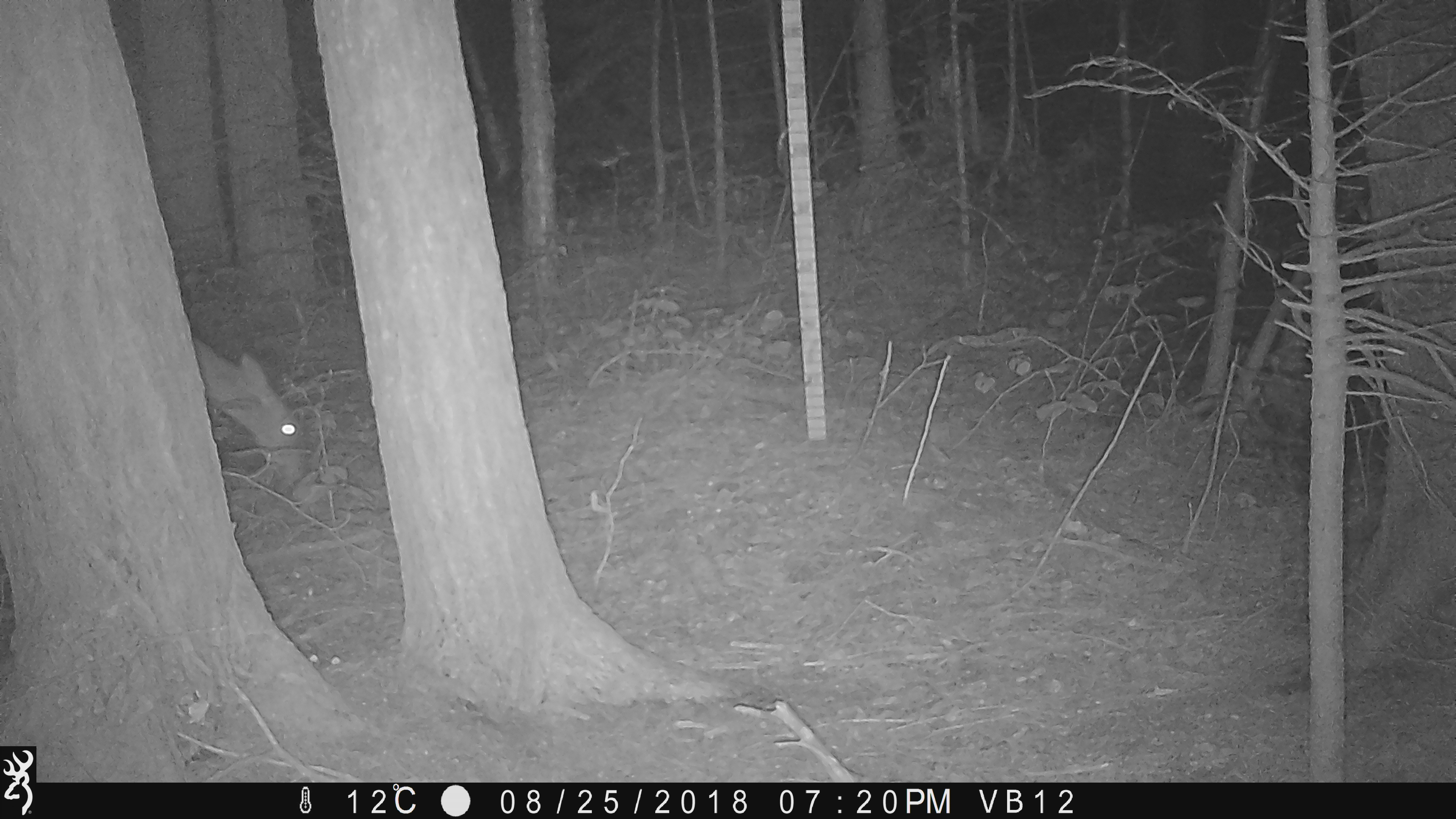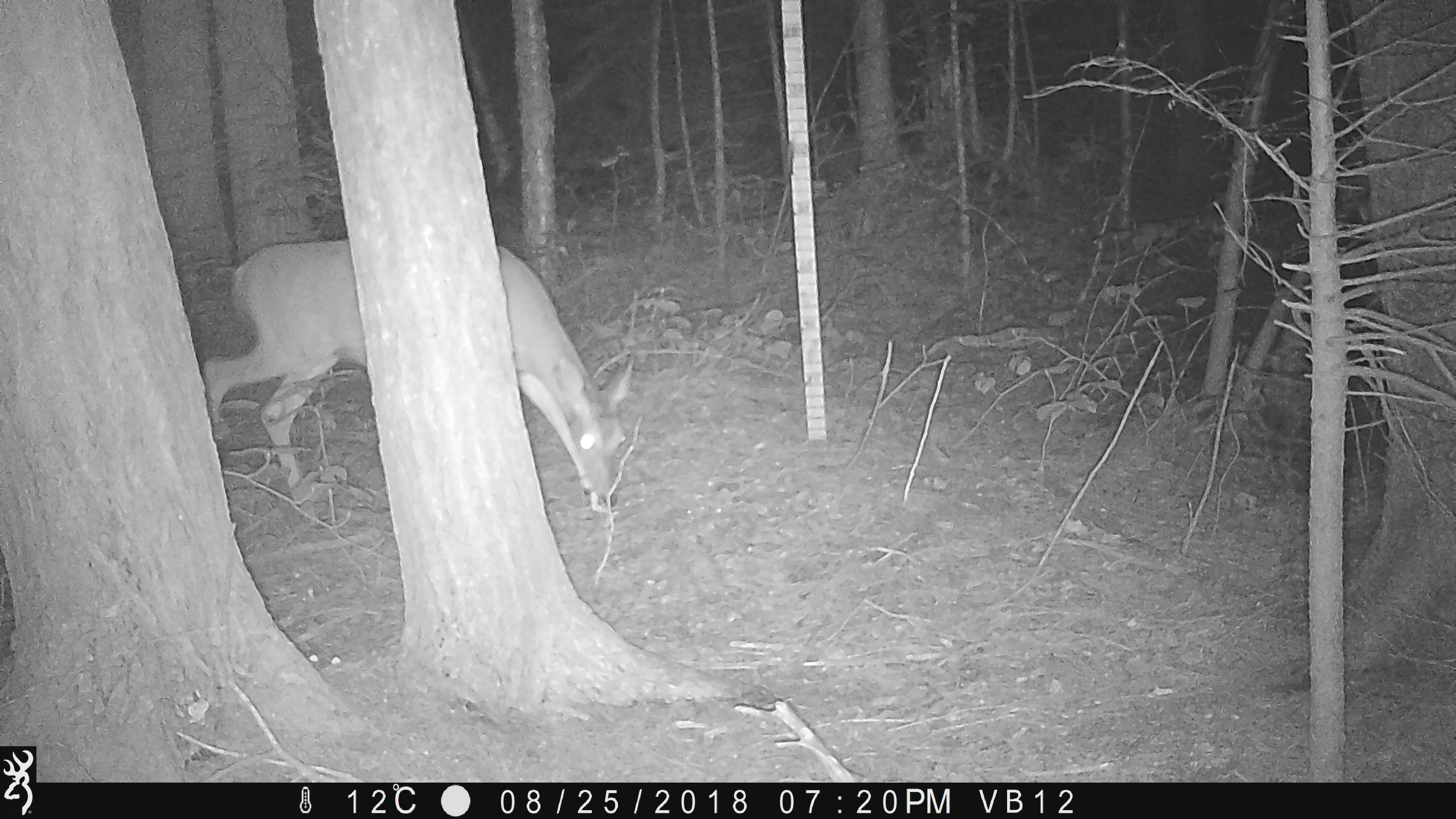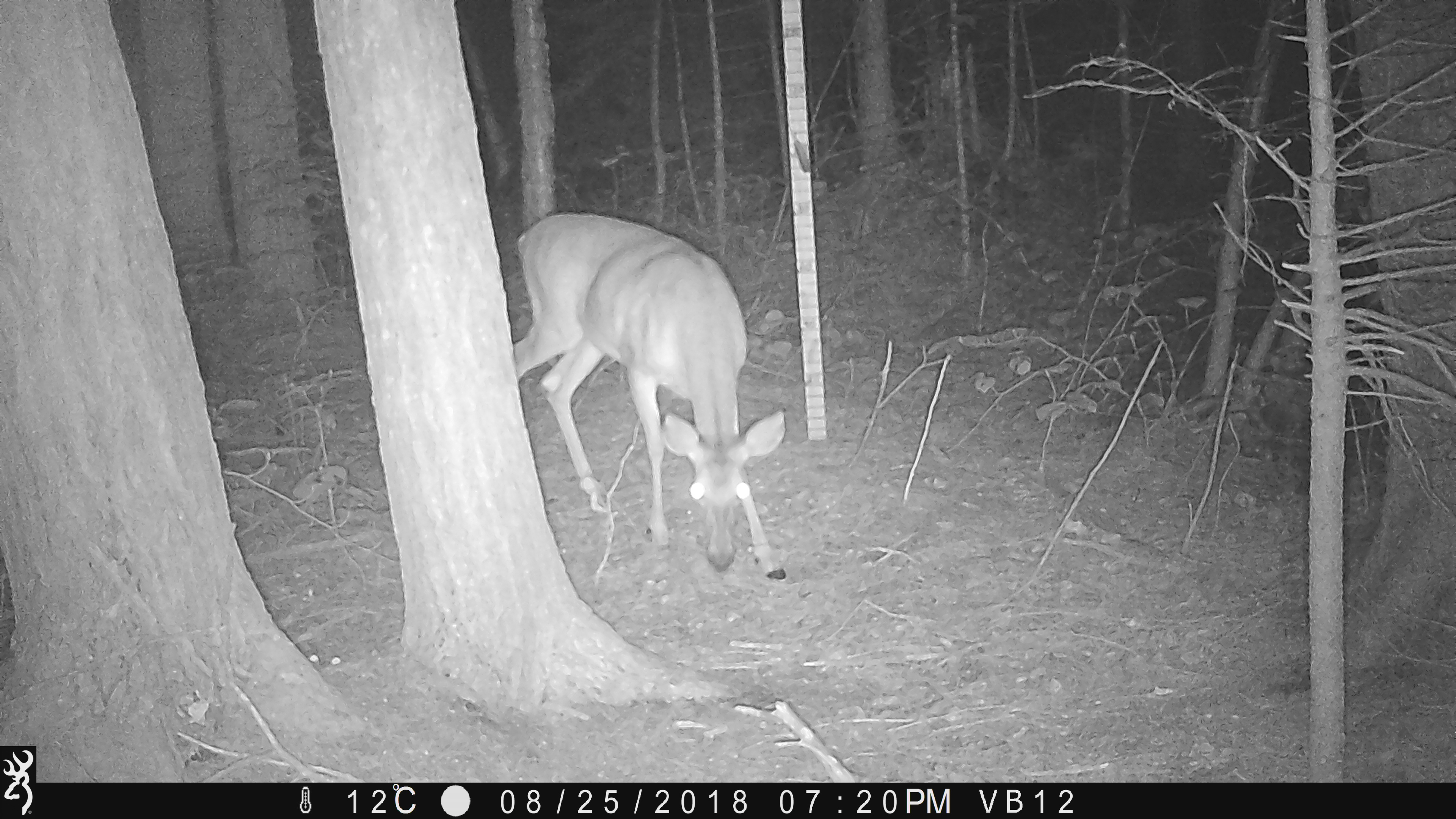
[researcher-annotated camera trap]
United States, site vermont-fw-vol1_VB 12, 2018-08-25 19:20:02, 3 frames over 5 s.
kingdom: Animalia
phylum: Chordata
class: Mammalia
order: Artiodactyla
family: Cervidae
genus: Odocoileus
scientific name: Odocoileus virginianus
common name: white-tailed deer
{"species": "white-tailed deer (Odocoileus virginianus)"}